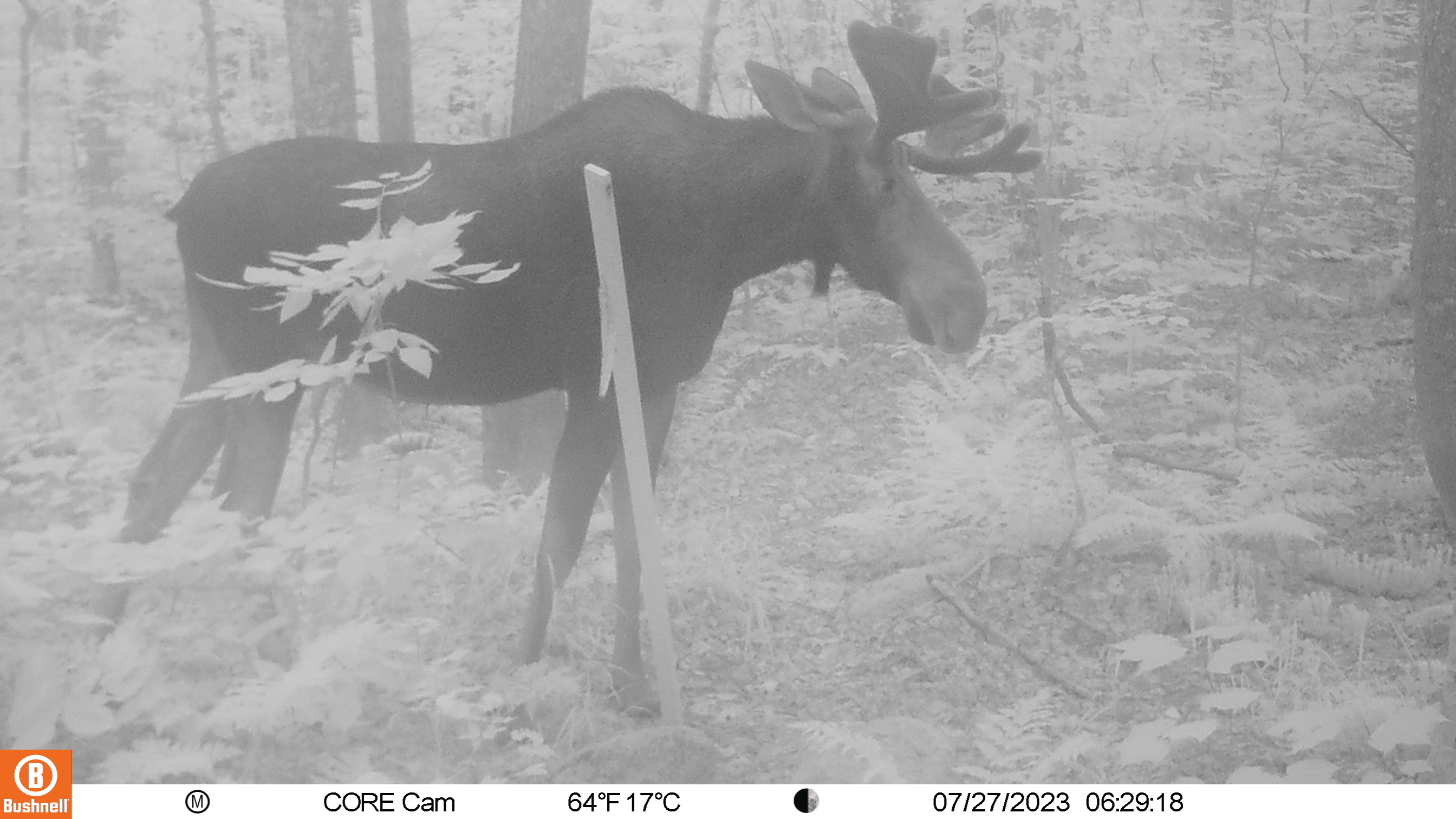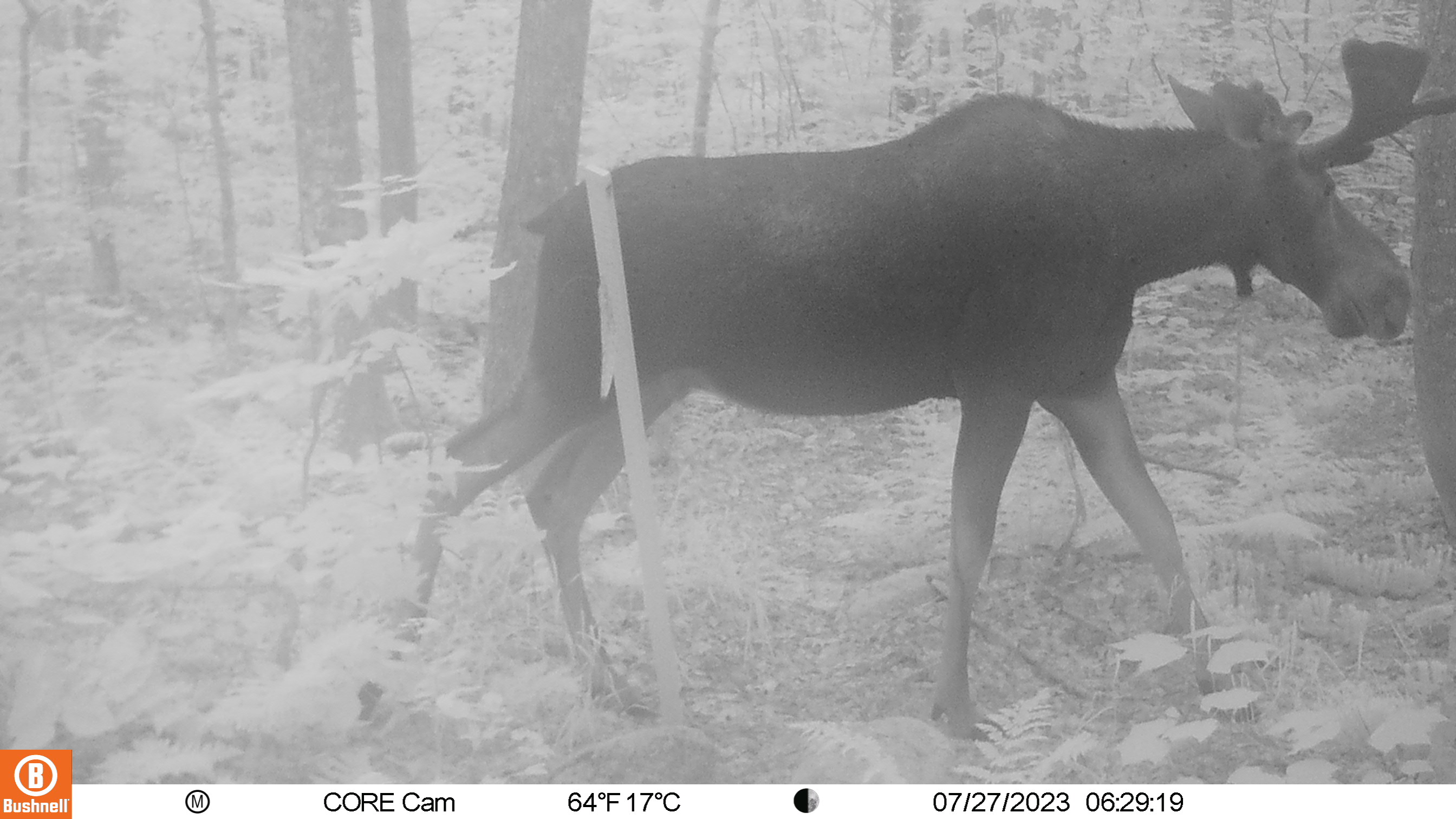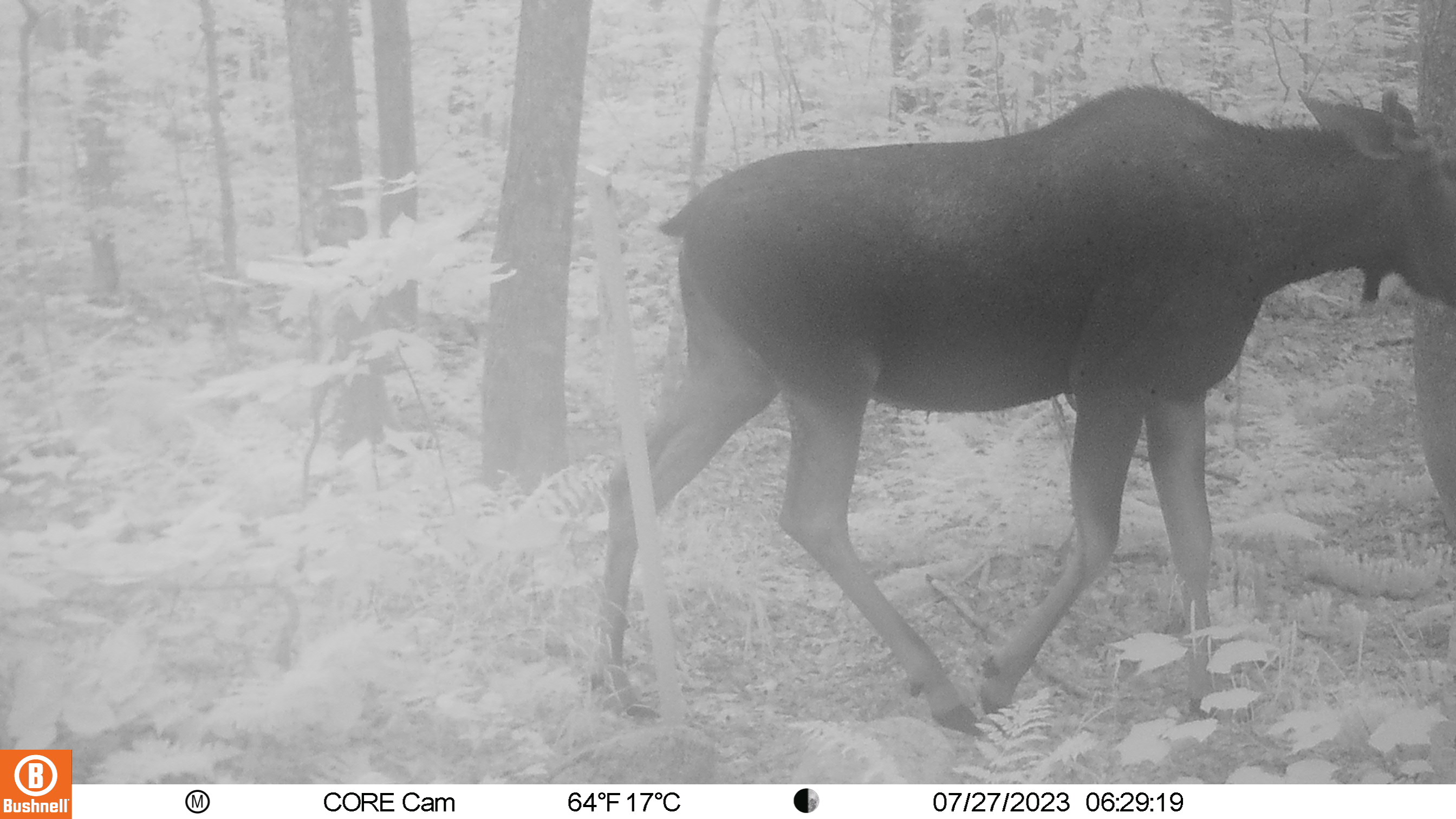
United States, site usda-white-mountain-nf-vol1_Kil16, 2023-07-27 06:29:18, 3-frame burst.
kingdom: Animalia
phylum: Chordata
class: Mammalia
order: Artiodactyla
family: Cervidae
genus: Alces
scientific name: Alces alces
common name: moose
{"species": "moose (Alces alces)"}